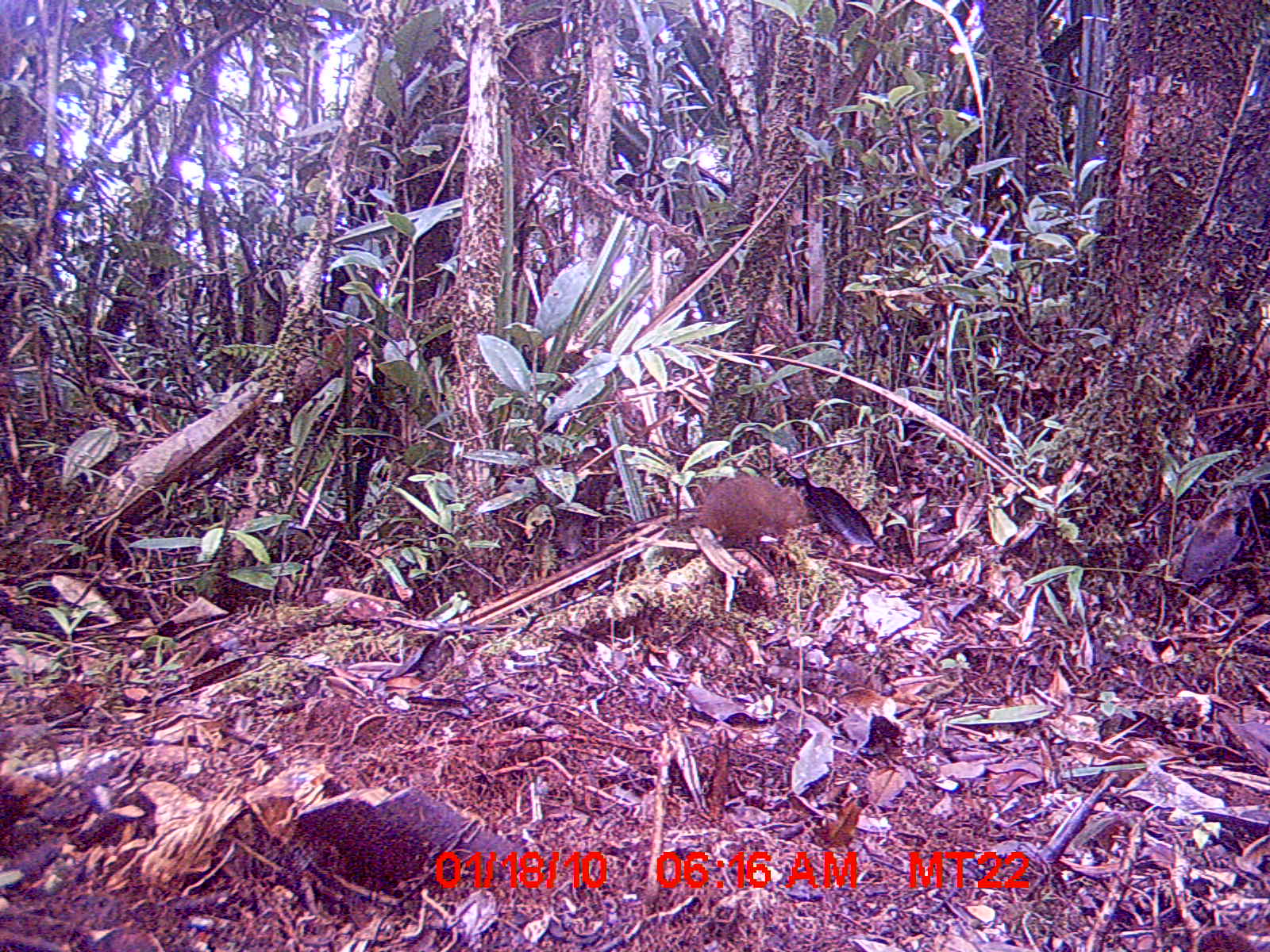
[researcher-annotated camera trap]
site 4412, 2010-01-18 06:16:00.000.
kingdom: Animalia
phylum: Chordata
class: Mammalia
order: Rodentia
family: Nesomyidae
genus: Hypogeomys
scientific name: Hypogeomys antimena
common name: malagasy giant rat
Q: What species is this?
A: Hypogeomys antimena (malagasy giant rat).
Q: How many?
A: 1.